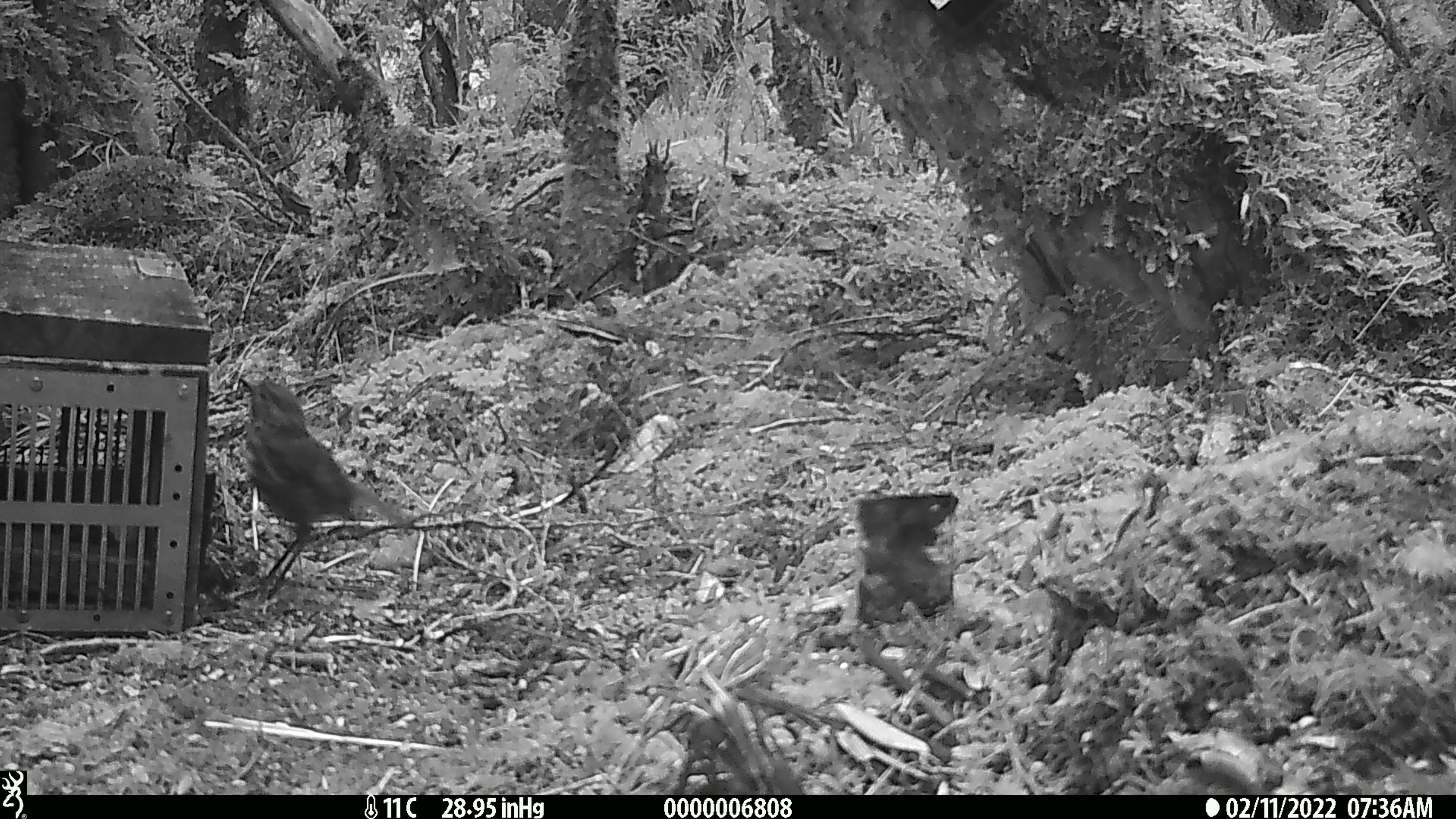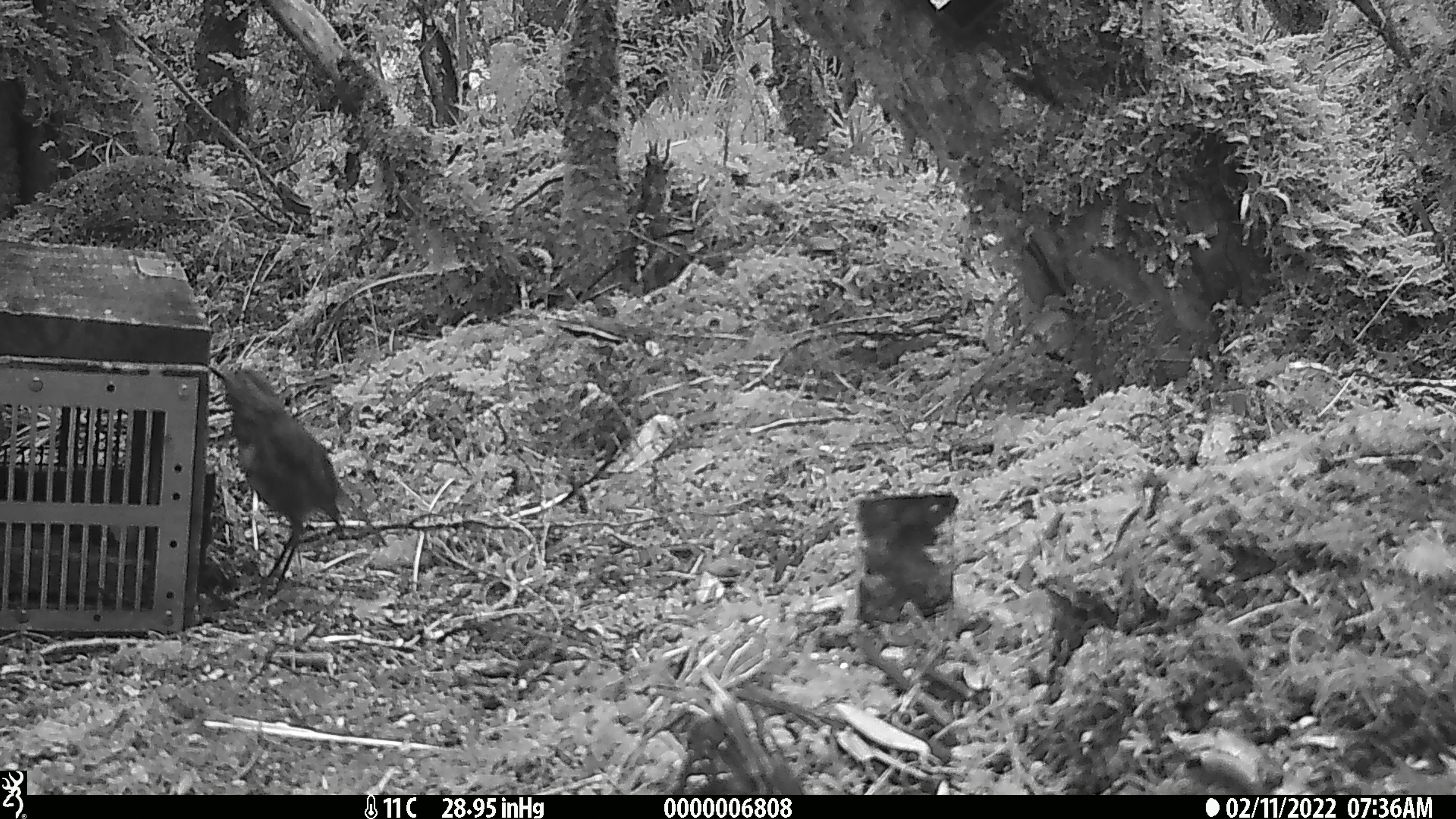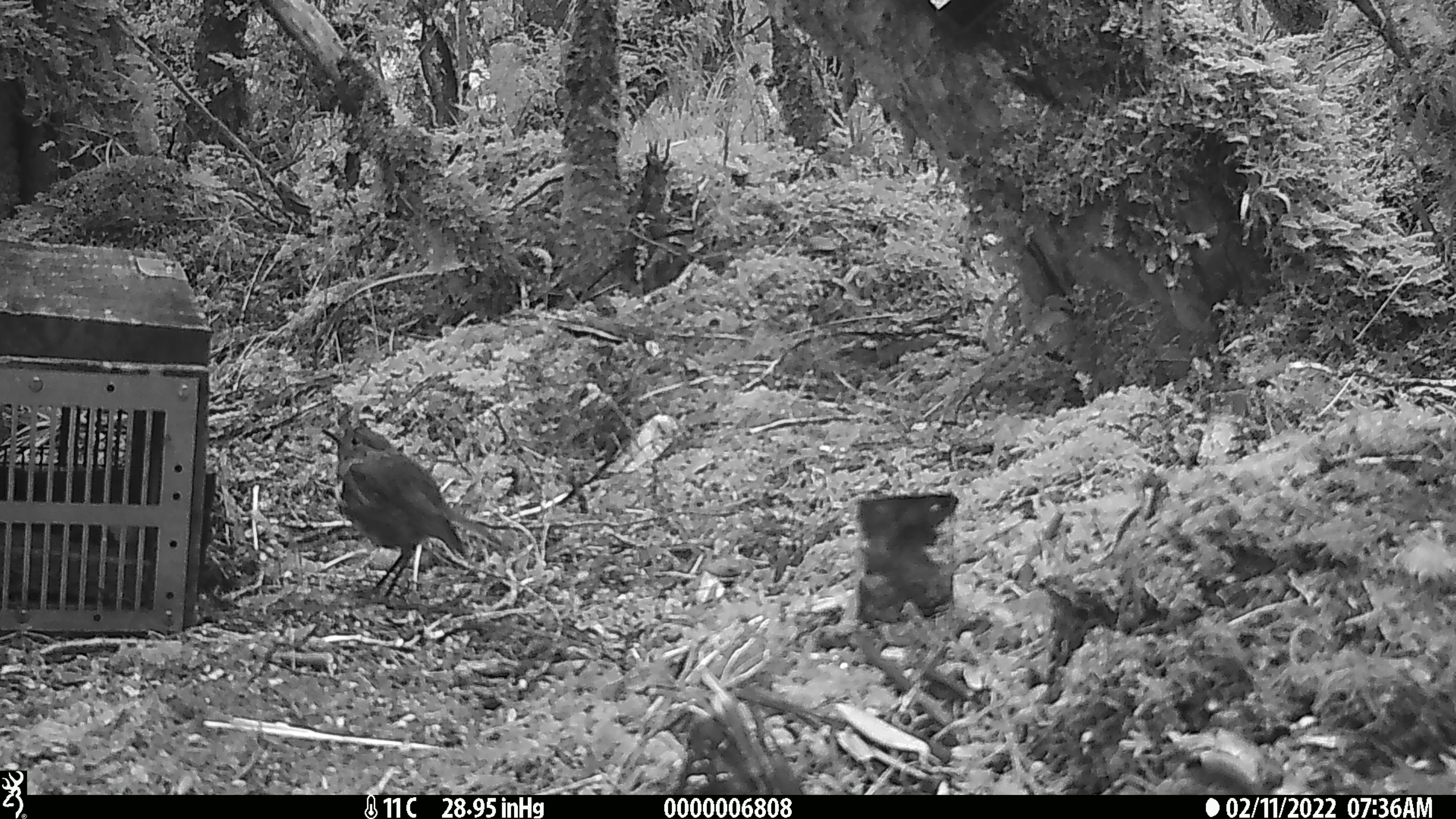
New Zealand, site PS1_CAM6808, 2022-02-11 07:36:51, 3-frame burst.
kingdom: Animalia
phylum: Chordata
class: Aves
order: Passeriformes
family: Petroicidae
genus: Petroica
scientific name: Petroica australis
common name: new zealand robin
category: robin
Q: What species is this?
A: Robin (new zealand robin) (Petroica australis).